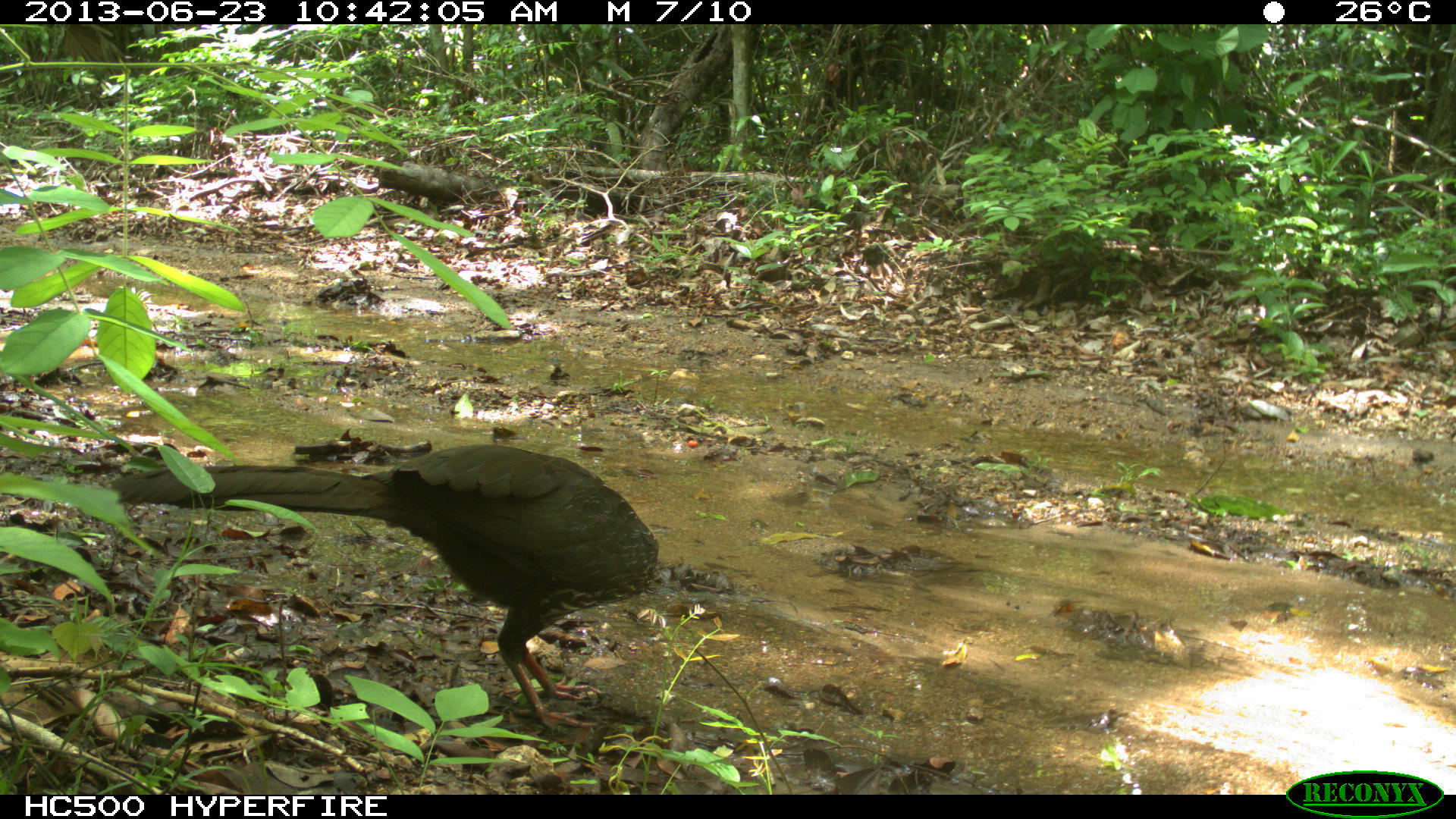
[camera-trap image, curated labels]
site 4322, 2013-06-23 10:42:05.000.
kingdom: Animalia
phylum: Chordata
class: Aves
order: Galliformes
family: Cracidae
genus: Penelope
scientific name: Penelope purpurascens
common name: crested guan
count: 1